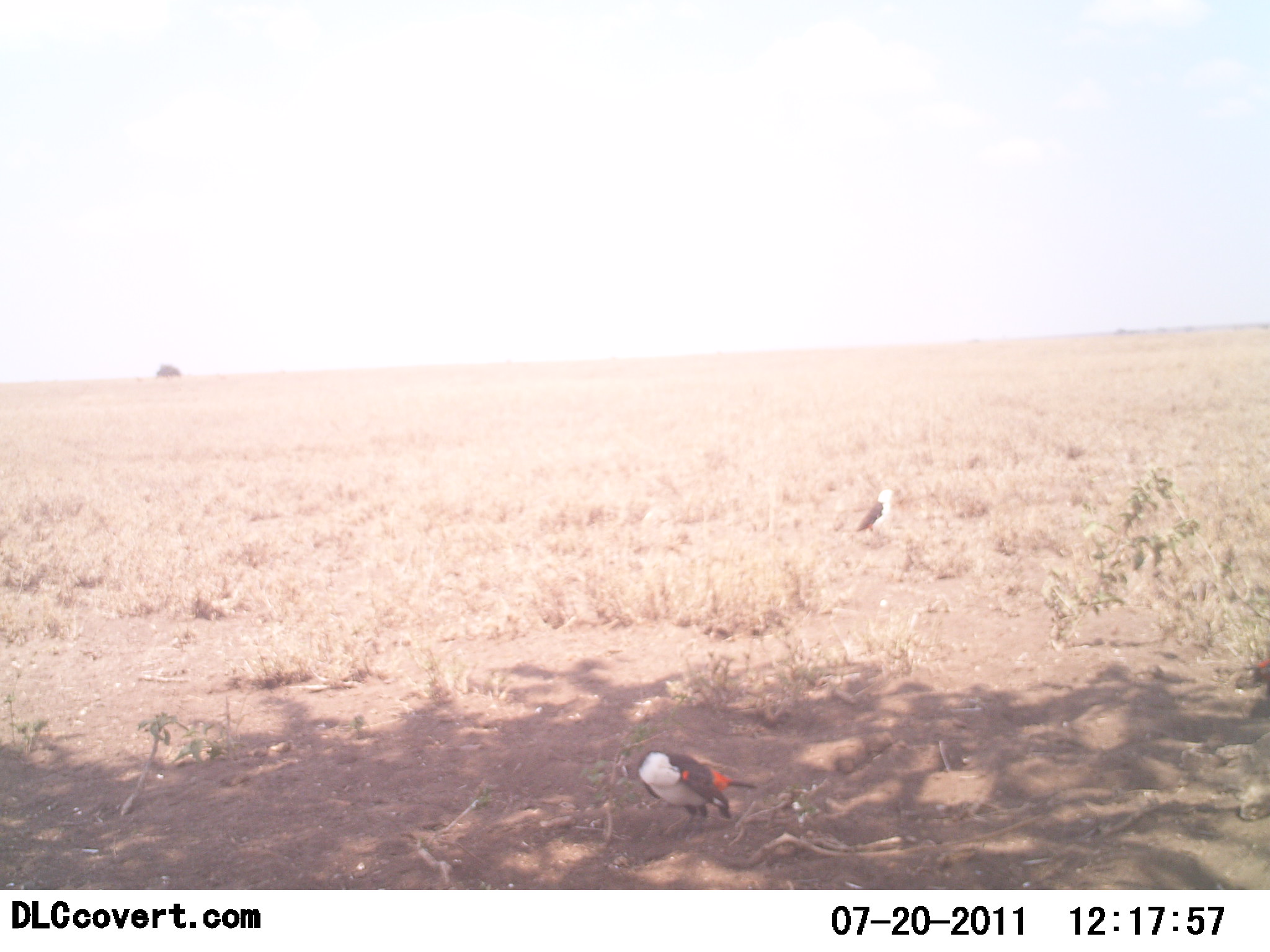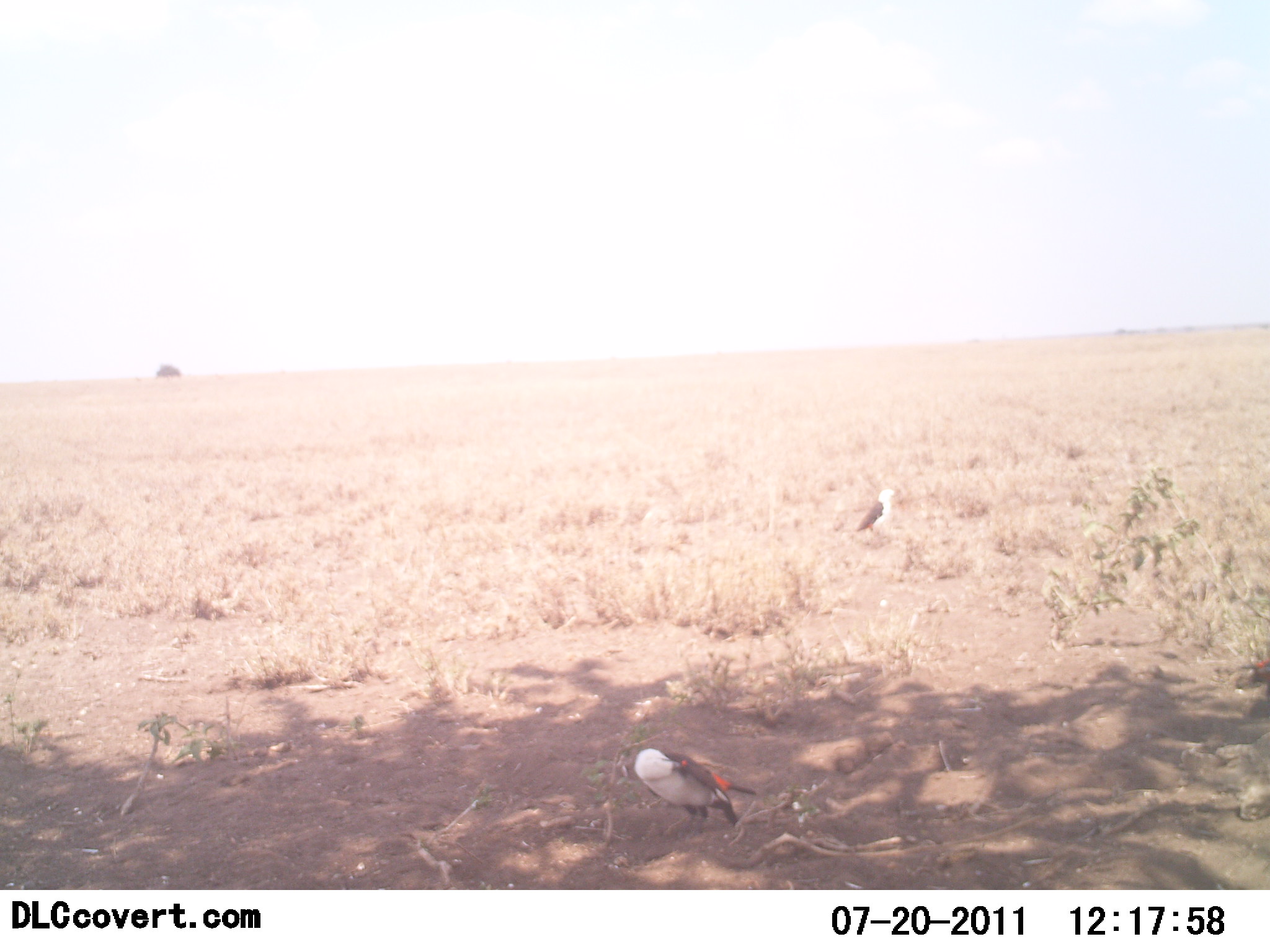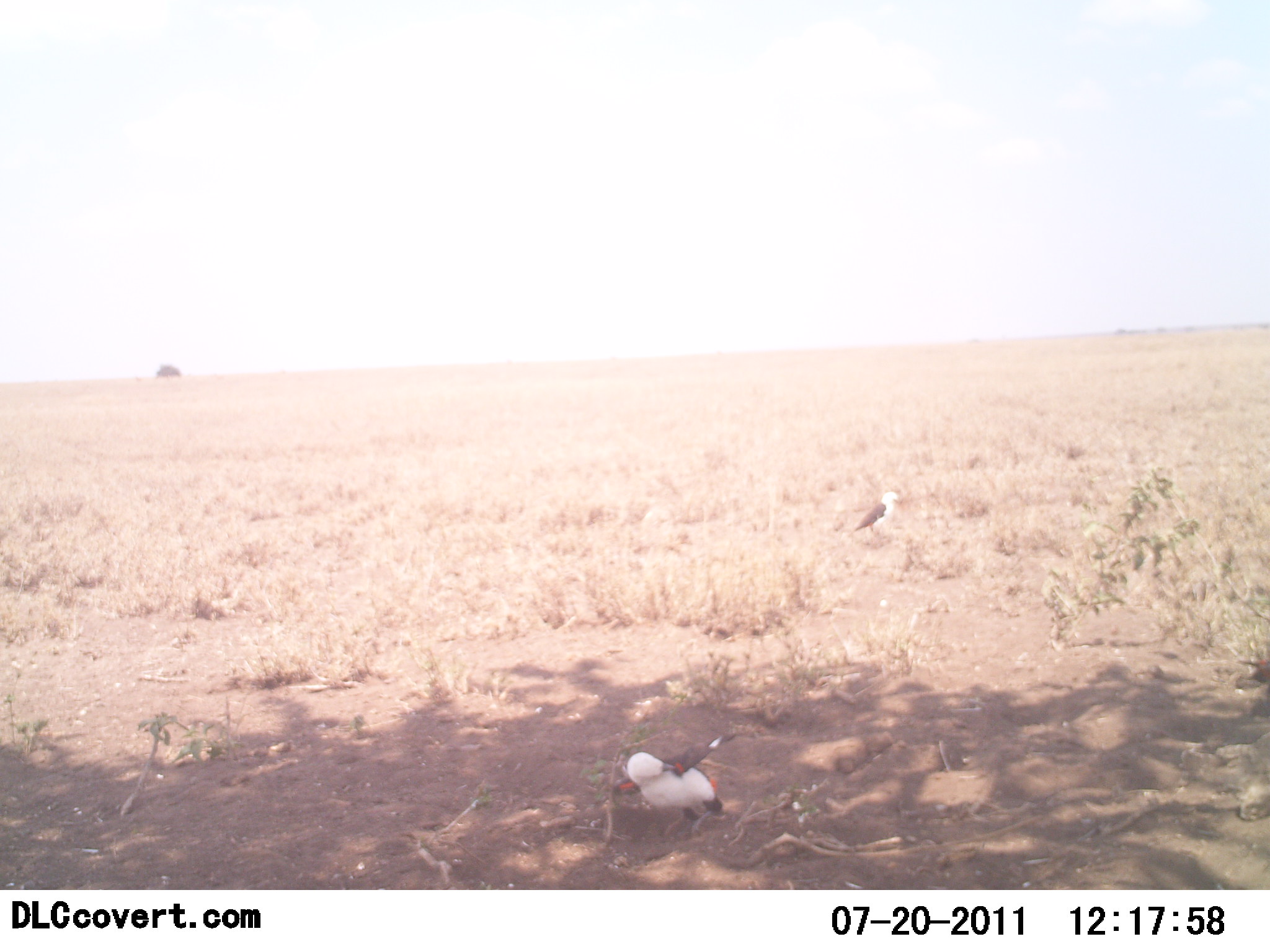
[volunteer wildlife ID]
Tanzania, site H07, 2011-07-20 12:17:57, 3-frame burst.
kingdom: Animalia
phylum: Chordata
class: Aves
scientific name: Aves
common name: bird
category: otherbird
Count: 2.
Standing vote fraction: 100%.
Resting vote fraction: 8%.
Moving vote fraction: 8%.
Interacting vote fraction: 0%.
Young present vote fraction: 0%.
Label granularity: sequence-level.